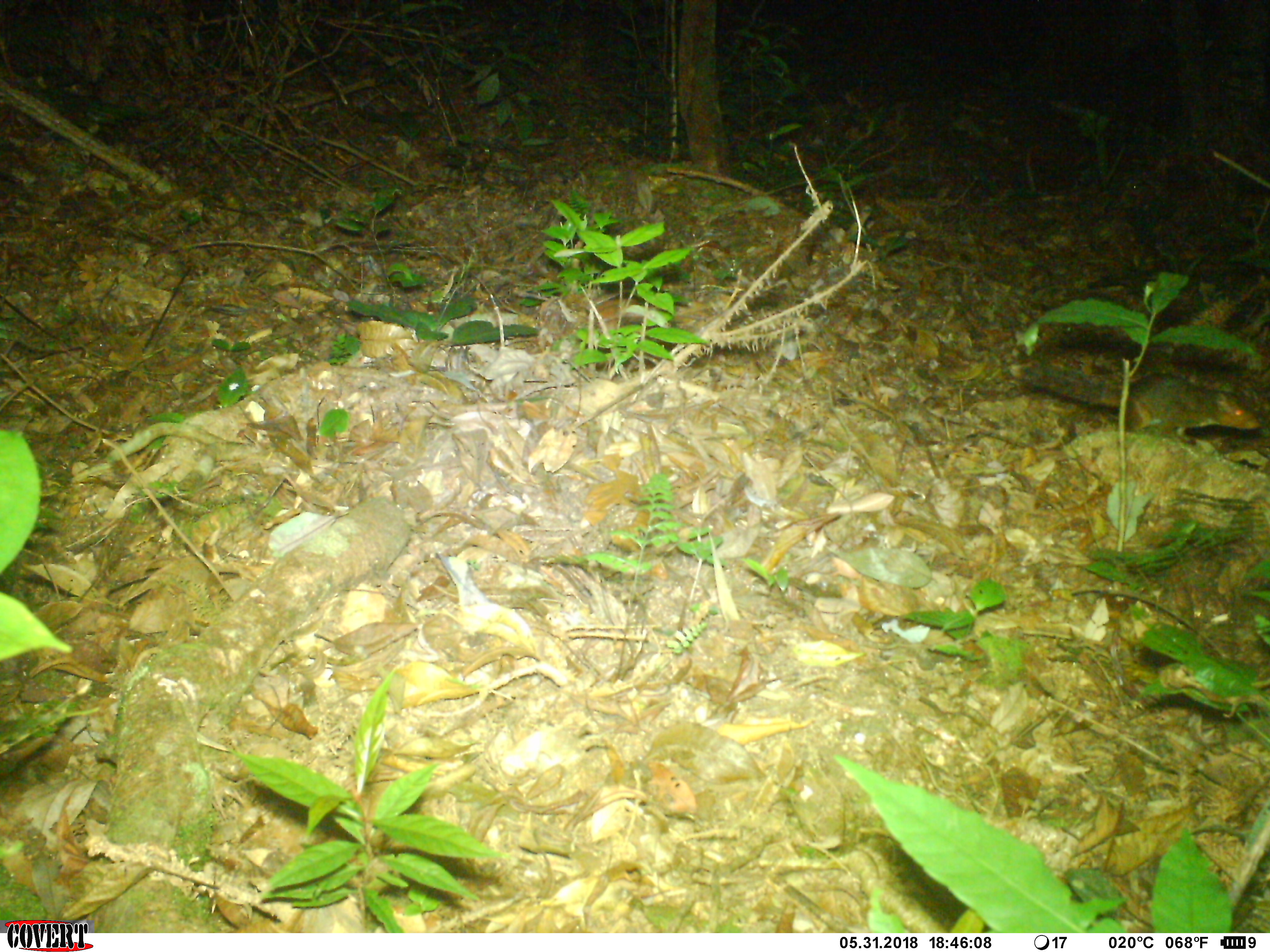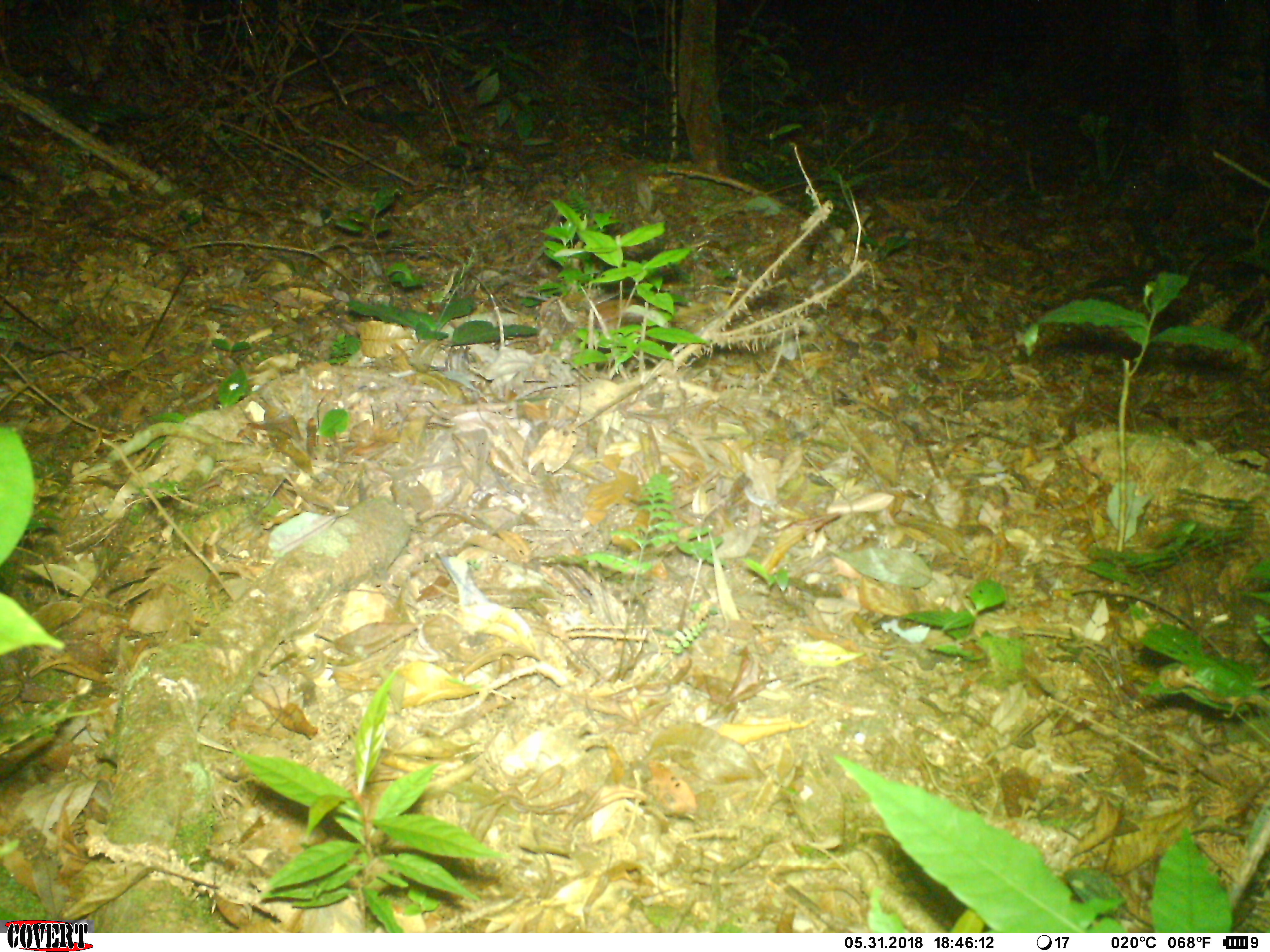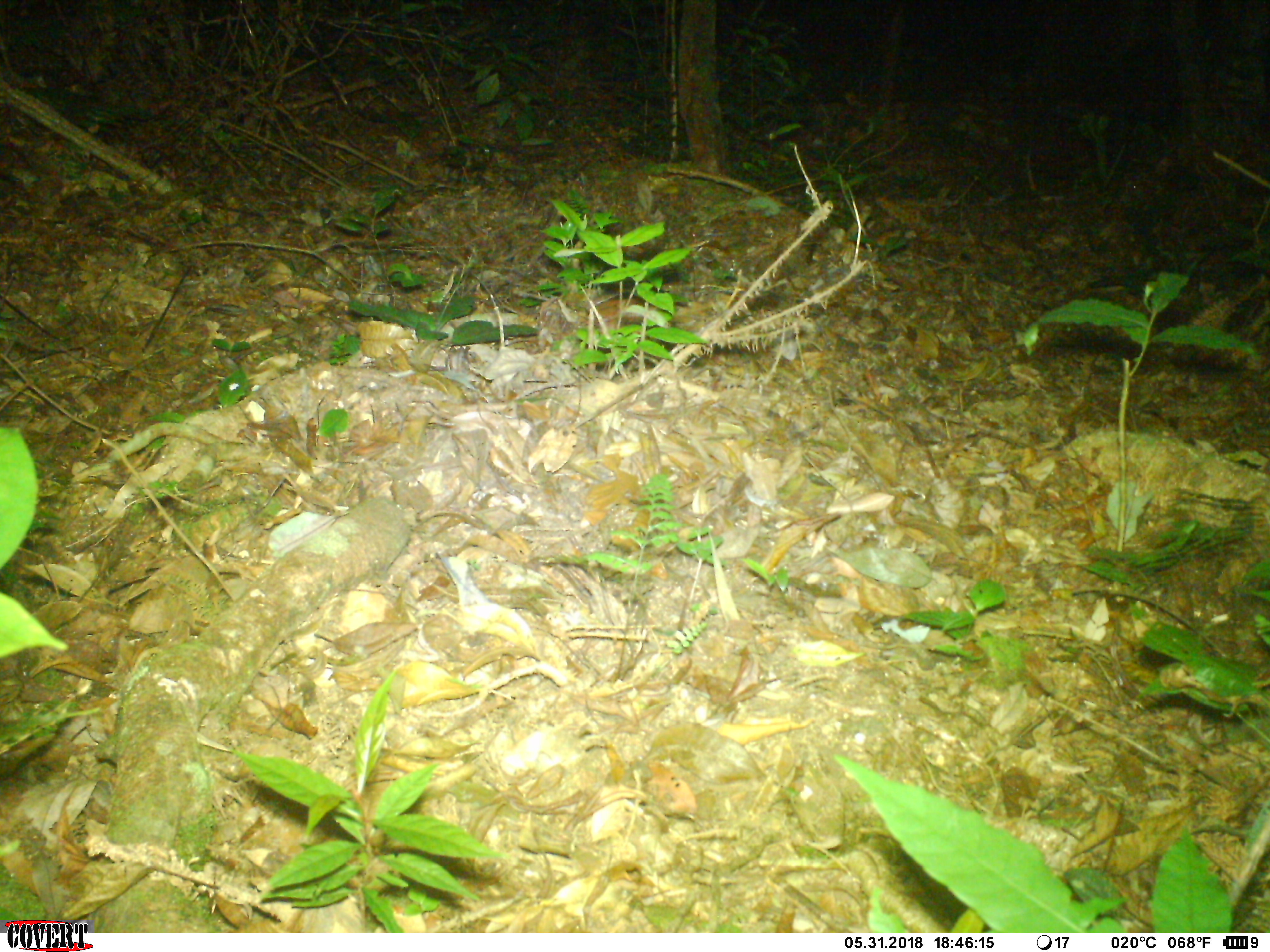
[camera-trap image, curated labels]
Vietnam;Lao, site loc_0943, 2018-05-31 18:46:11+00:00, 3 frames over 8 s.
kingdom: Animalia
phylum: Chordata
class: Mammalia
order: Rodentia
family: Sciuridae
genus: Dremomys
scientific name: Dremomys rufigenis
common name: red-cheeked squirrel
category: red cheeked squirrel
Red cheeked squirrel (red-cheeked squirrel) (Dremomys rufigenis). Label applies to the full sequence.